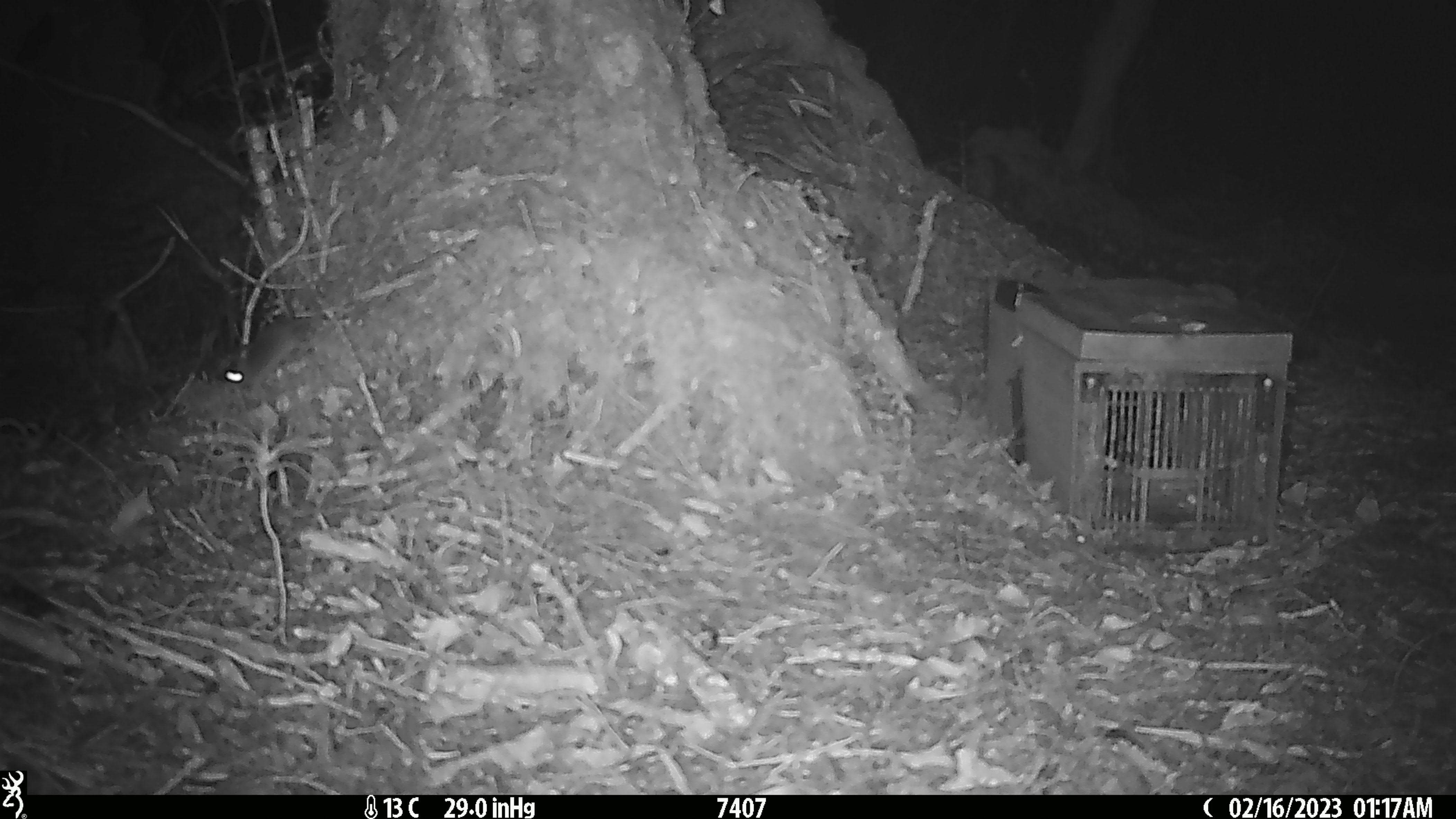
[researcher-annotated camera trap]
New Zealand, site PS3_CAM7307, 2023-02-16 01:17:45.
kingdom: Animalia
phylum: Chordata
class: Mammalia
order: Rodentia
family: Muridae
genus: Mus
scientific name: Mus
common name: mouse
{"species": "mouse (Mus)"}